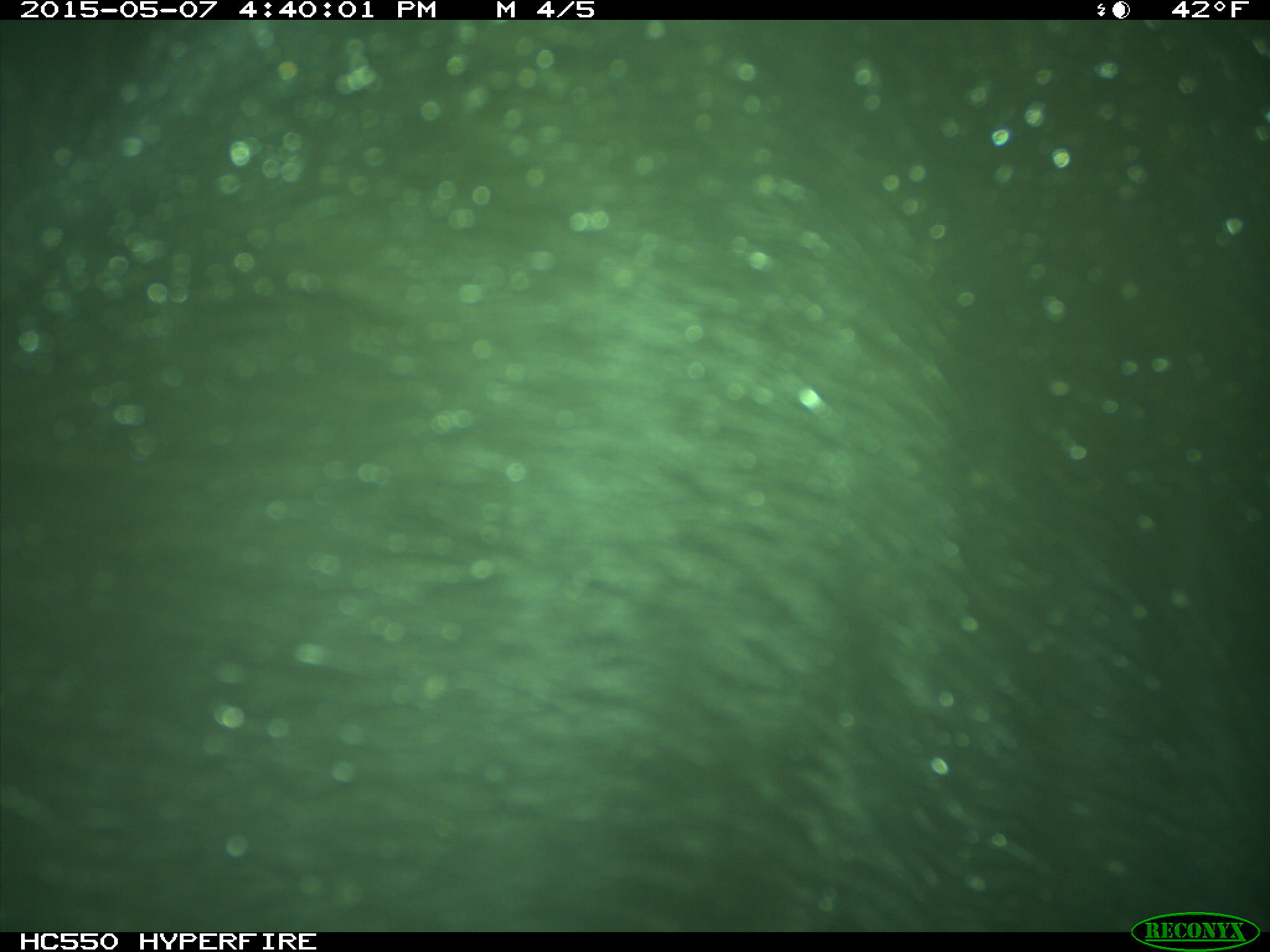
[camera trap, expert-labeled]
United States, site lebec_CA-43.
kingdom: Animalia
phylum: Chordata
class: Mammalia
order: Artiodactyla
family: Bovidae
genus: Bos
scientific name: Bos taurus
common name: domestic cow